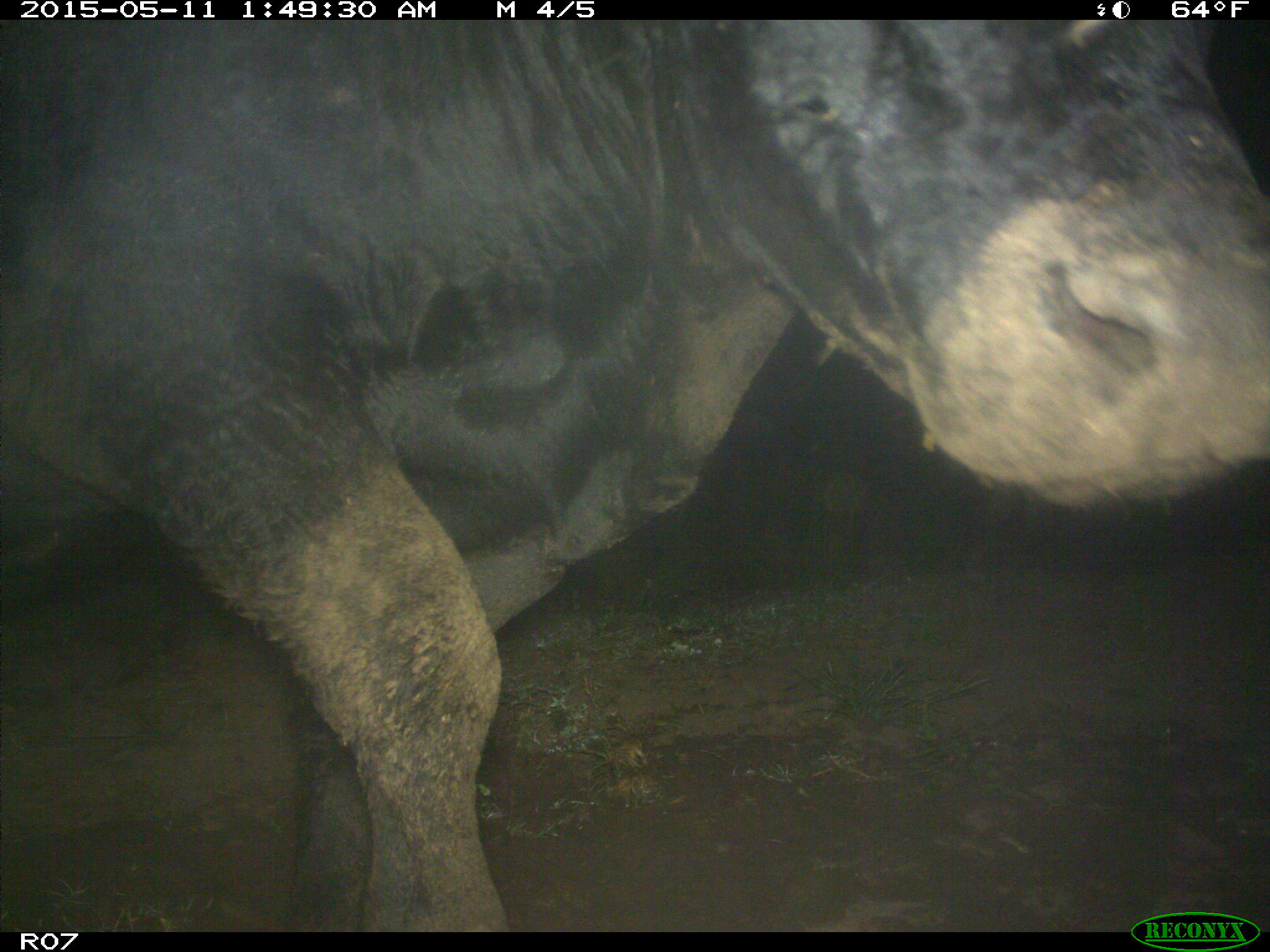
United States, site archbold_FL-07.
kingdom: Animalia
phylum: Chordata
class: Mammalia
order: Artiodactyla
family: Bovidae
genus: Bos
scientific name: Bos taurus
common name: domestic cow